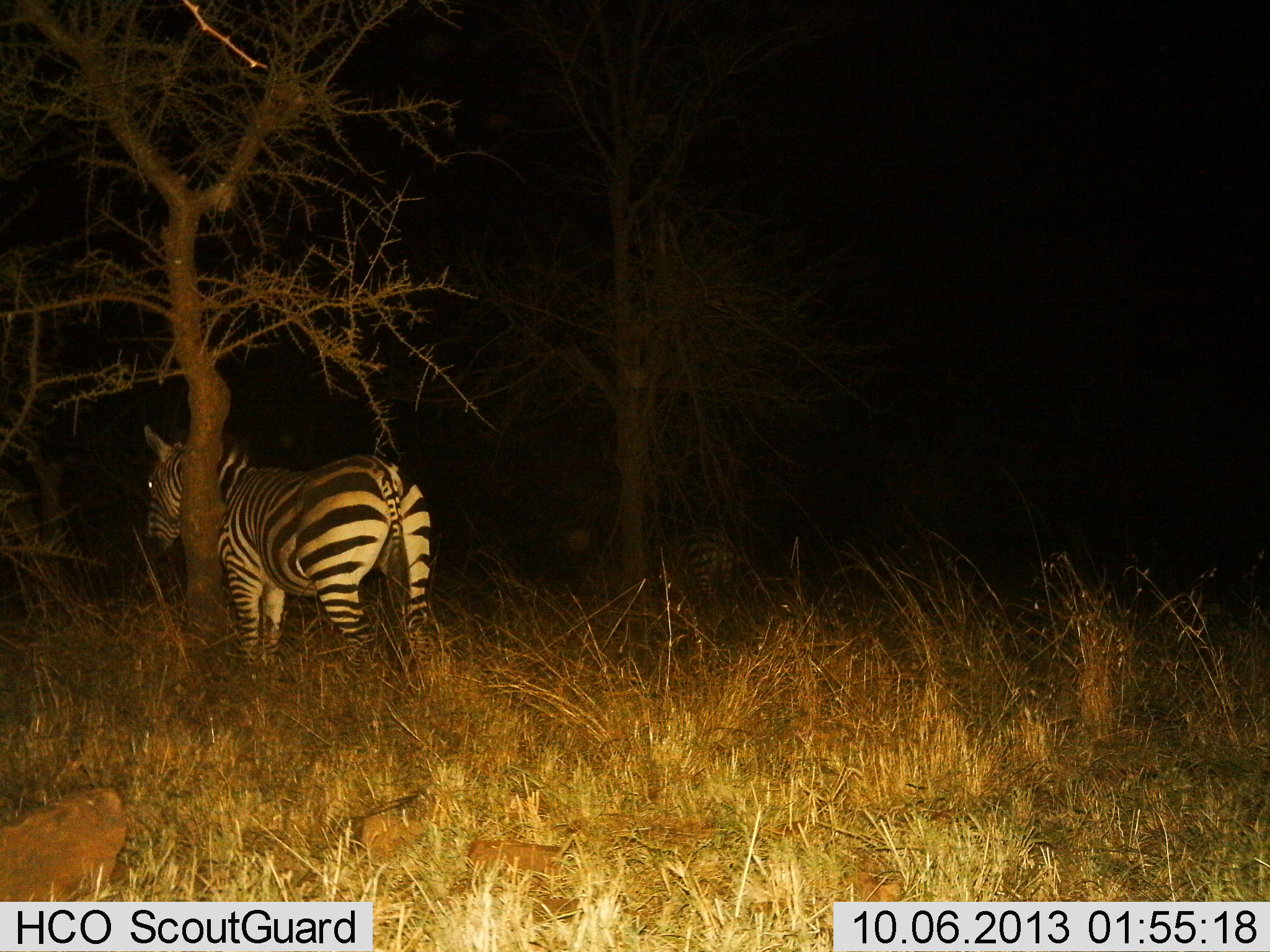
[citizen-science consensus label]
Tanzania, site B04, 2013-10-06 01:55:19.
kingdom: Animalia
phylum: Chordata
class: Mammalia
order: Perissodactyla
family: Equidae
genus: Equus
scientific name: Equus quagga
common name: plains zebra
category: zebra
Zebra (plains zebra) (Equus quagga), count 1. Behavior (volunteer vote fractions): standing 90%, resting 10%, moving 10%, interacting 0%. Young present (vote fraction): 0%. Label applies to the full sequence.